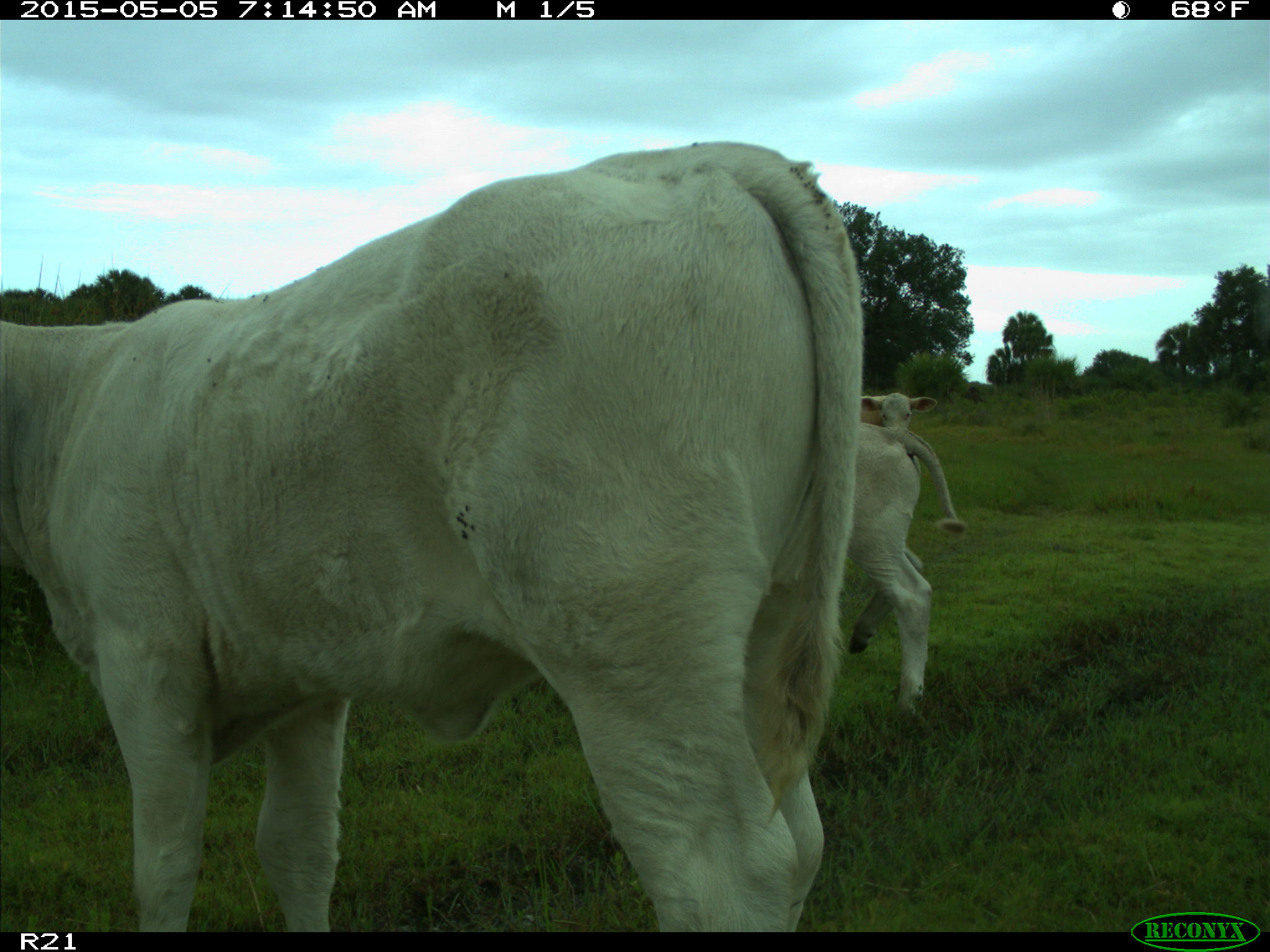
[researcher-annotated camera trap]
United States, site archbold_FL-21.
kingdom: Animalia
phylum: Chordata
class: Mammalia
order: Artiodactyla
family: Bovidae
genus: Bos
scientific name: Bos taurus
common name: domestic cow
Bos taurus (domestic cow).